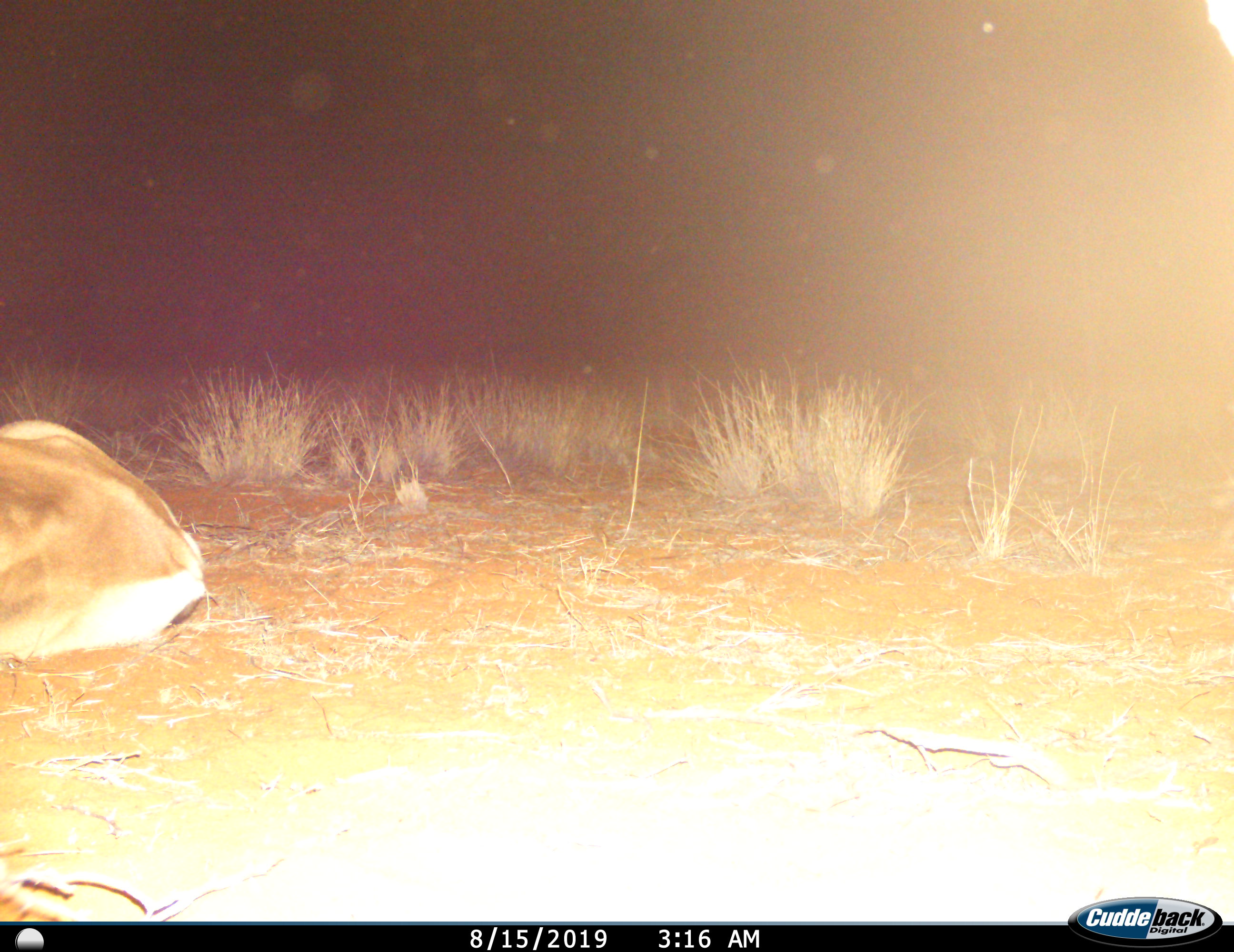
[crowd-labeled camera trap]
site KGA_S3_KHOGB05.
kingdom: Animalia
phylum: Chordata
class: Mammalia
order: Artiodactyla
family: Bovidae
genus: Antidorcas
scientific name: Antidorcas marsupialis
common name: springbok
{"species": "springbok (Antidorcas marsupialis)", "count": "1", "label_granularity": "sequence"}